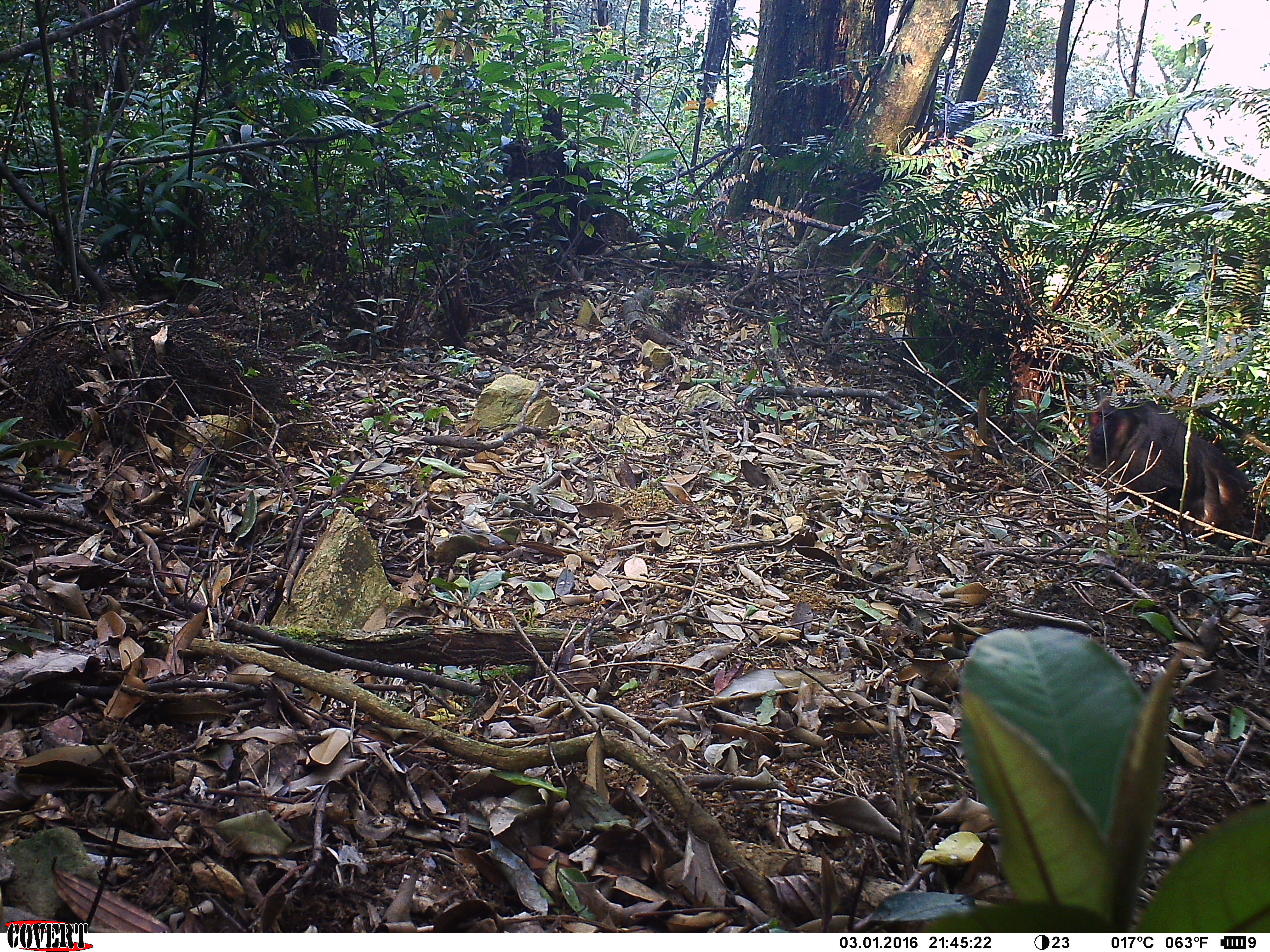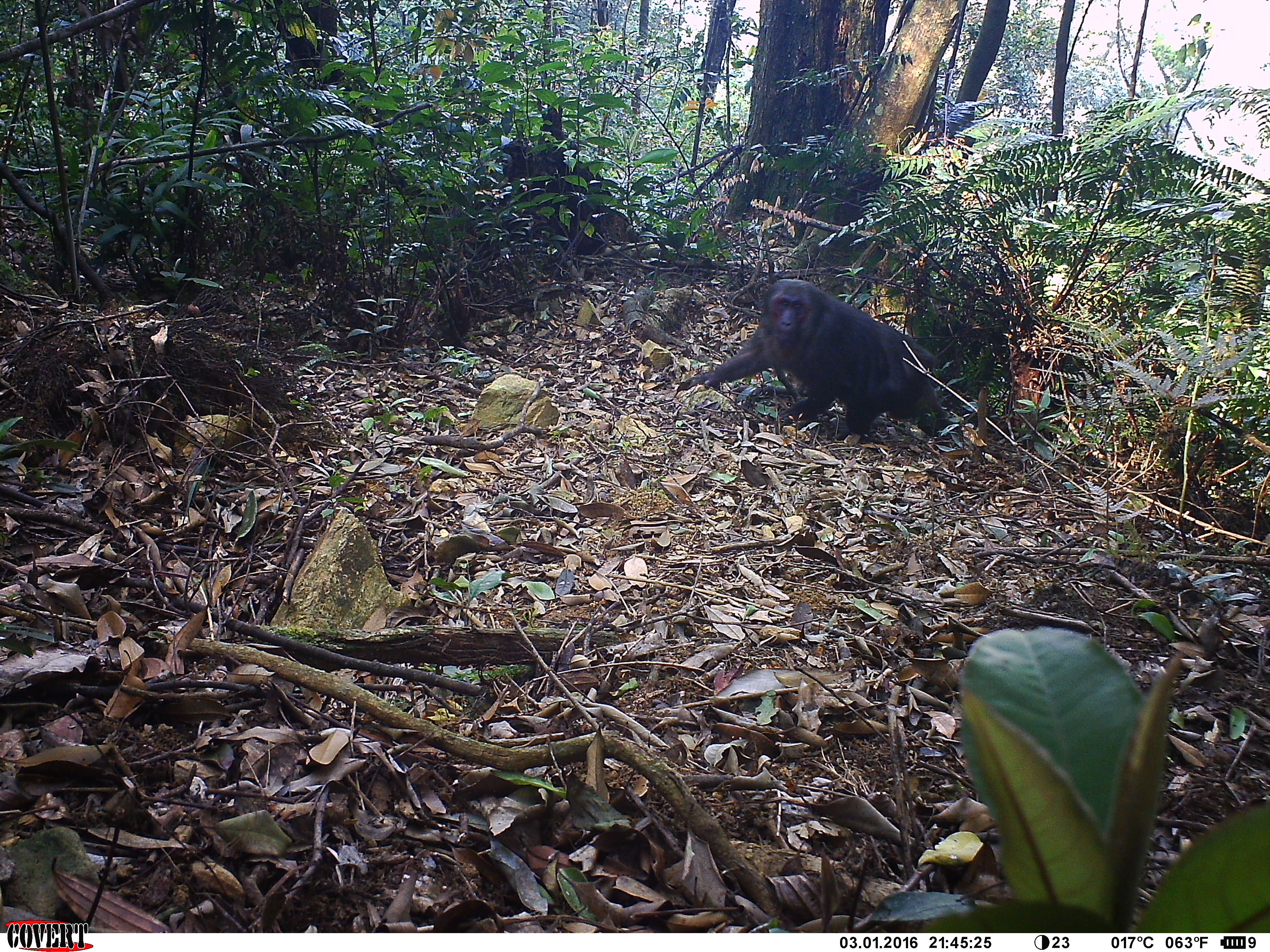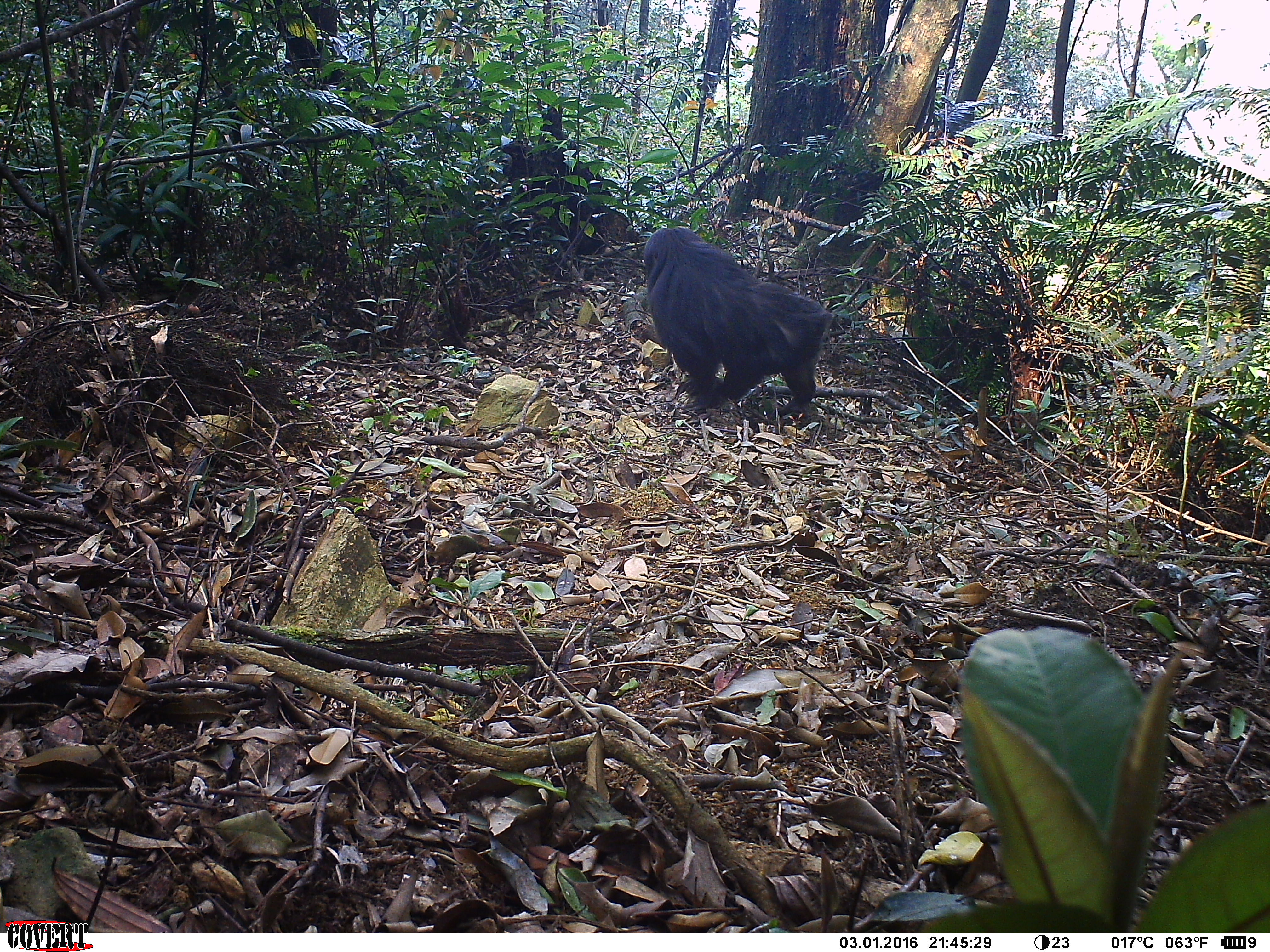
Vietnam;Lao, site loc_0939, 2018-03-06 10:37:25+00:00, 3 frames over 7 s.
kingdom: Animalia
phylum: Chordata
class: Mammalia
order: Primates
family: Cercopithecidae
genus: Macaca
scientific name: Macaca arctoides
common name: stump-tailed macaque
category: stump tailed macaque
Stump tailed macaque (stump-tailed macaque) (Macaca arctoides). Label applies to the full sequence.